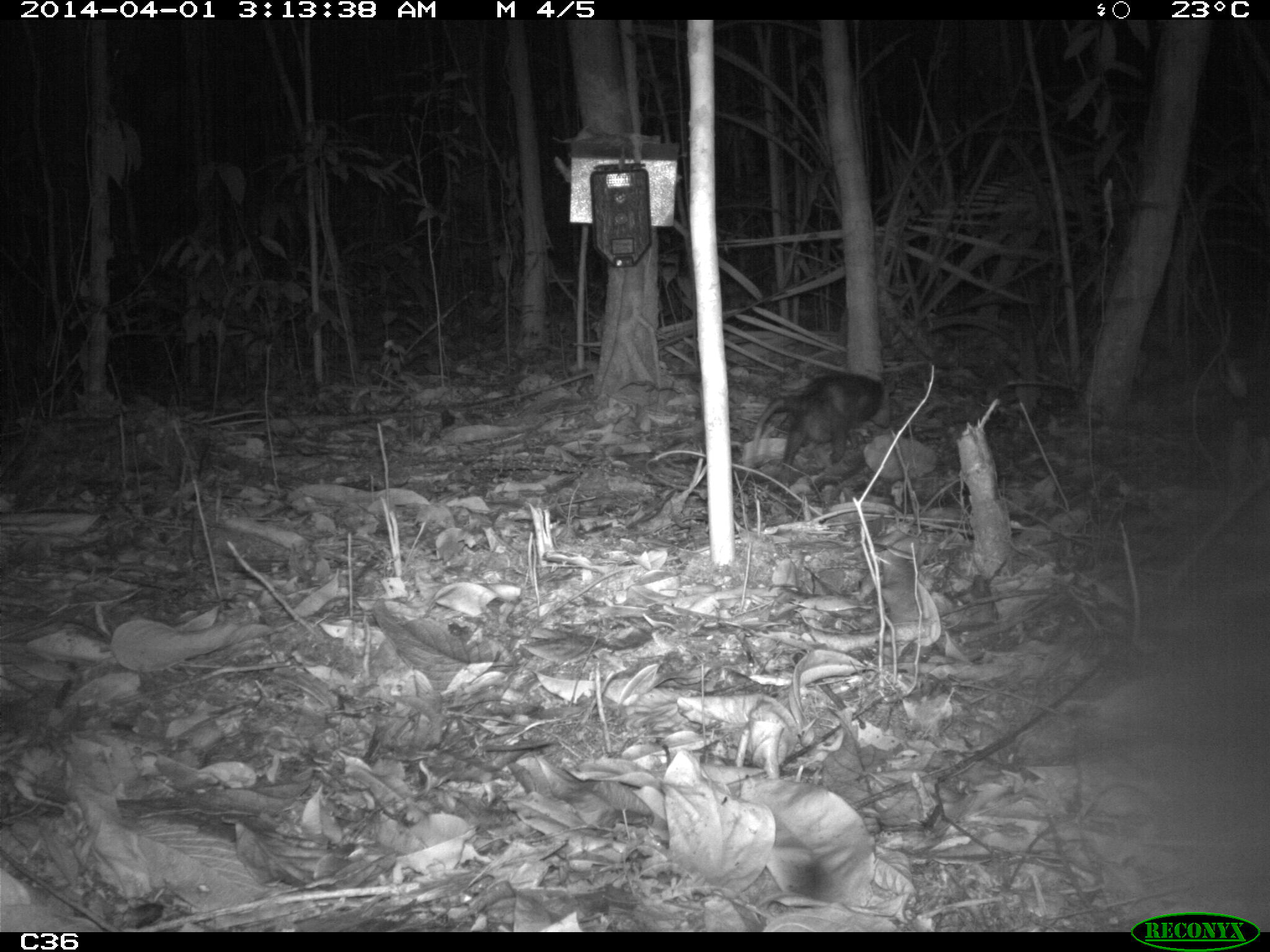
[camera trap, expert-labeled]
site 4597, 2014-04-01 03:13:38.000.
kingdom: Animalia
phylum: Chordata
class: Mammalia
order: Didelphimorphia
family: Didelphidae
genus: Didelphis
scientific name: Didelphis imperfecta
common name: guianan white-eared opossum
Didelphis imperfecta (guianan white-eared opossum), count 1, age adult, sex female.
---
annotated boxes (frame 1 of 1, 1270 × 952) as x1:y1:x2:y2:
didelphis imperfecta: 749:372:895:486